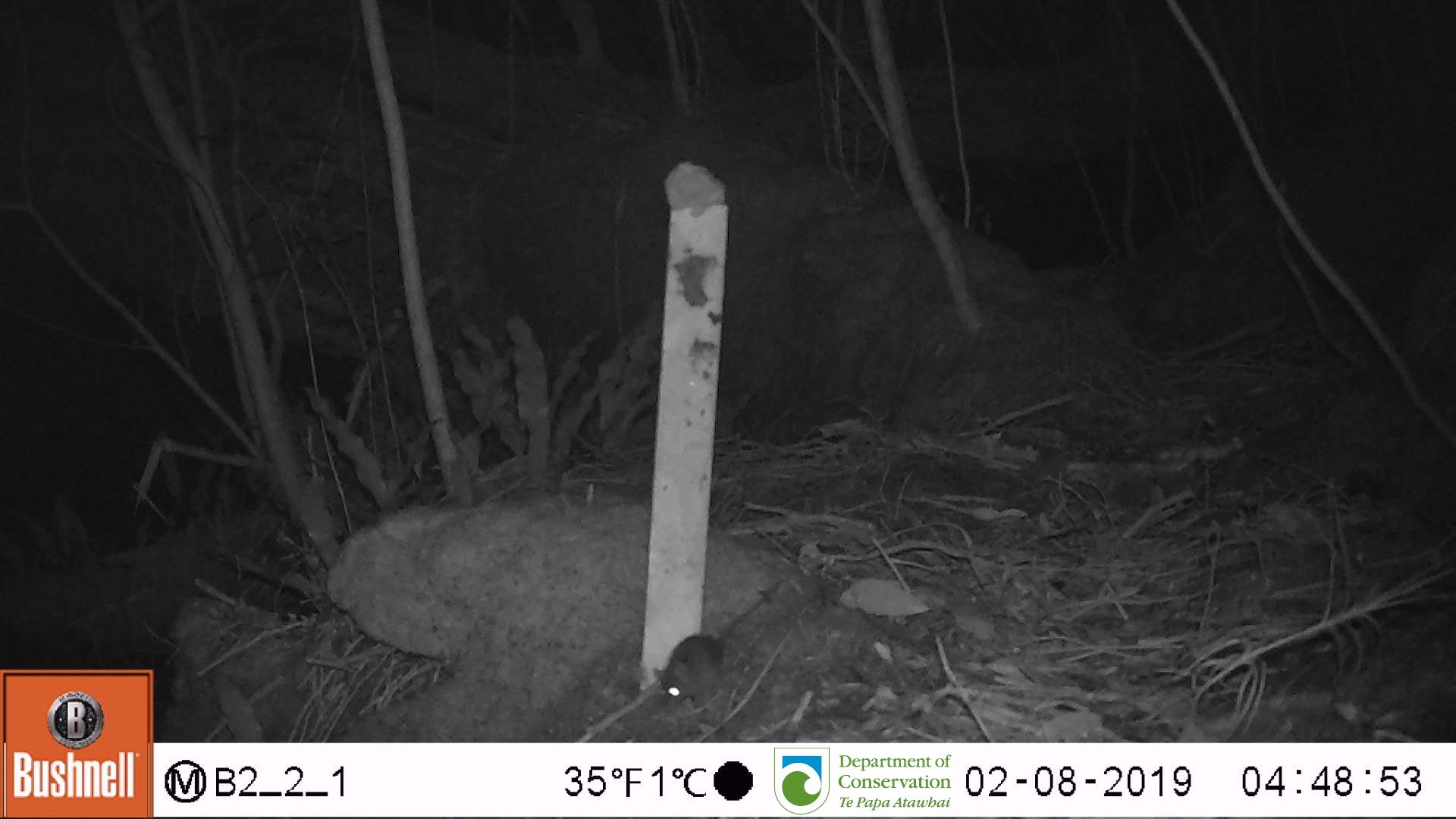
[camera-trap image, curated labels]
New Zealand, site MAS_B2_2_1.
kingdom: Animalia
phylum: Chordata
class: Mammalia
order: Rodentia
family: Muridae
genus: Mus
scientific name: Mus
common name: mouse